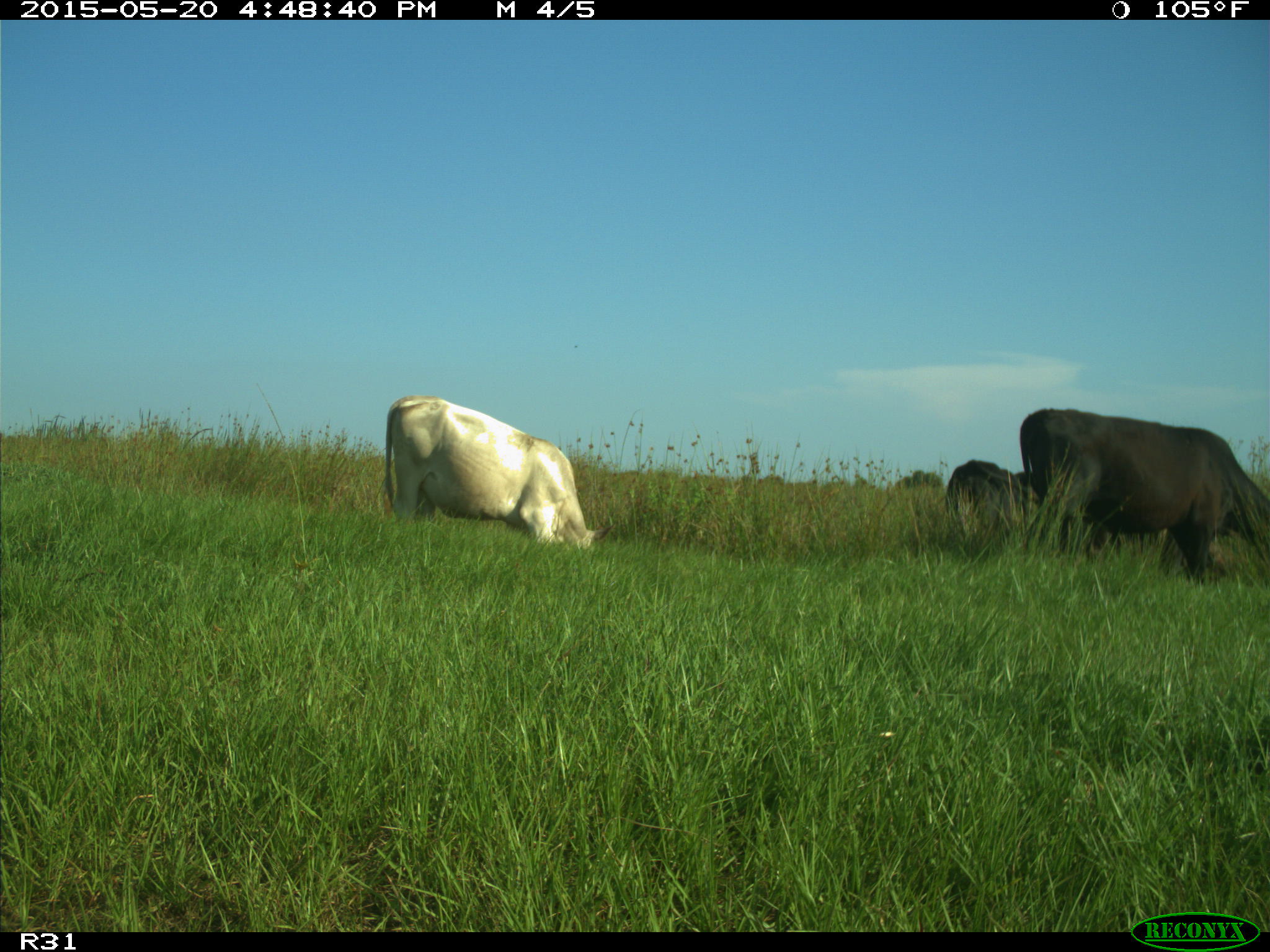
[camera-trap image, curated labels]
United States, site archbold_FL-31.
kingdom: Animalia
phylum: Chordata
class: Mammalia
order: Artiodactyla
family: Bovidae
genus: Bos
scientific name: Bos taurus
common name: domestic cow